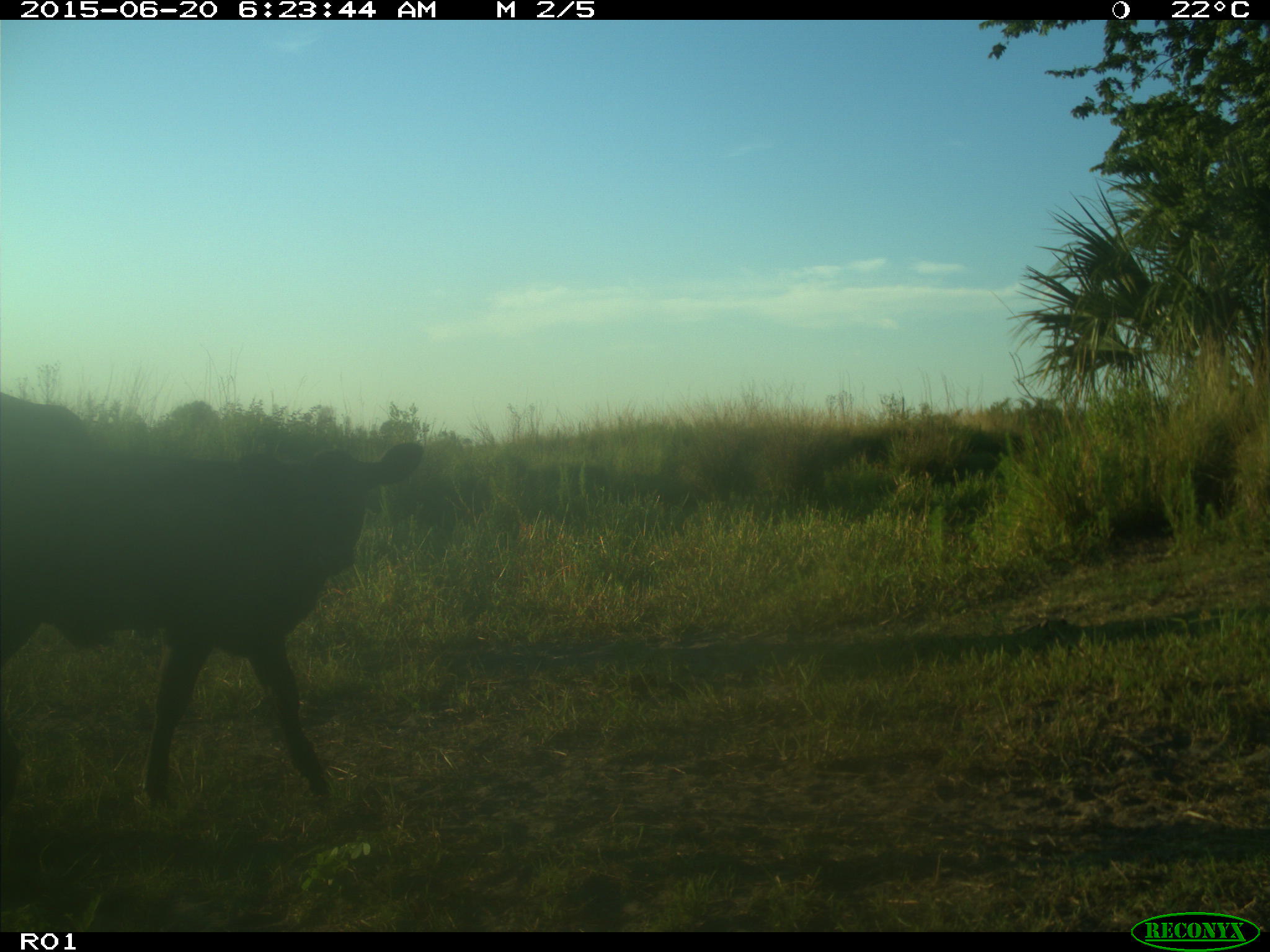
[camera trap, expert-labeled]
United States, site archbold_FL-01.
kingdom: Animalia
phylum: Chordata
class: Mammalia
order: Artiodactyla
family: Bovidae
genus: Bos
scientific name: Bos taurus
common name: domestic cow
Bos taurus (domestic cow).